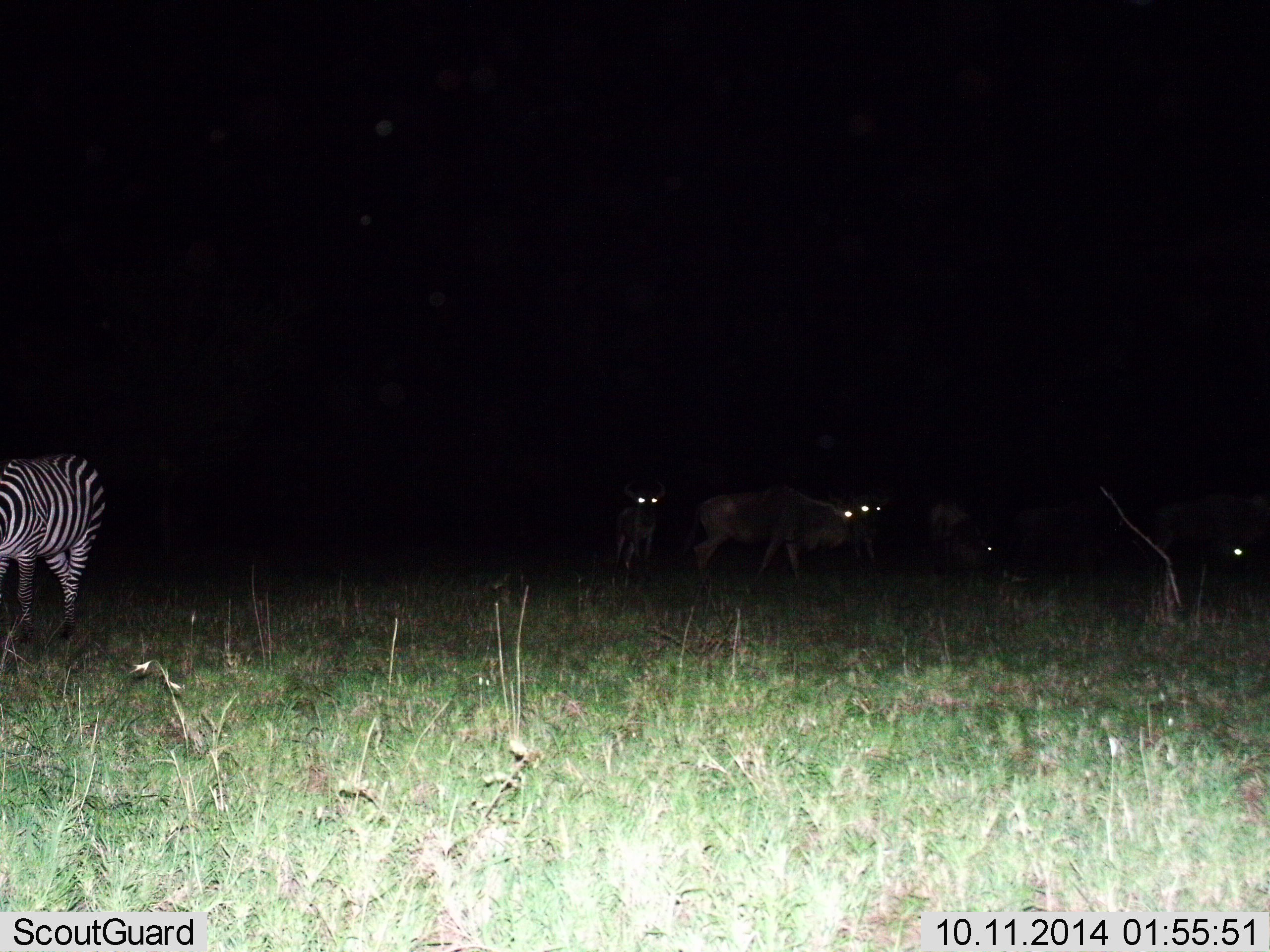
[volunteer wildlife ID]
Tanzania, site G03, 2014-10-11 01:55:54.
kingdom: Animalia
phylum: Chordata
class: Mammalia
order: Artiodactyla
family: Bovidae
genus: Connochaetes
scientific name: Connochaetes taurinus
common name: blue wildebeest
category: wildebeest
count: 6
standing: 40%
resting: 0%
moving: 50%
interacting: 0%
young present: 0%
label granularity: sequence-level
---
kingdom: Animalia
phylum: Chordata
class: Mammalia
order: Perissodactyla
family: Equidae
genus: Equus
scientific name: Equus quagga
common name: plains zebra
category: zebra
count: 1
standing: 47%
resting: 0%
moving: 40%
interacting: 0%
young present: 0%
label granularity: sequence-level